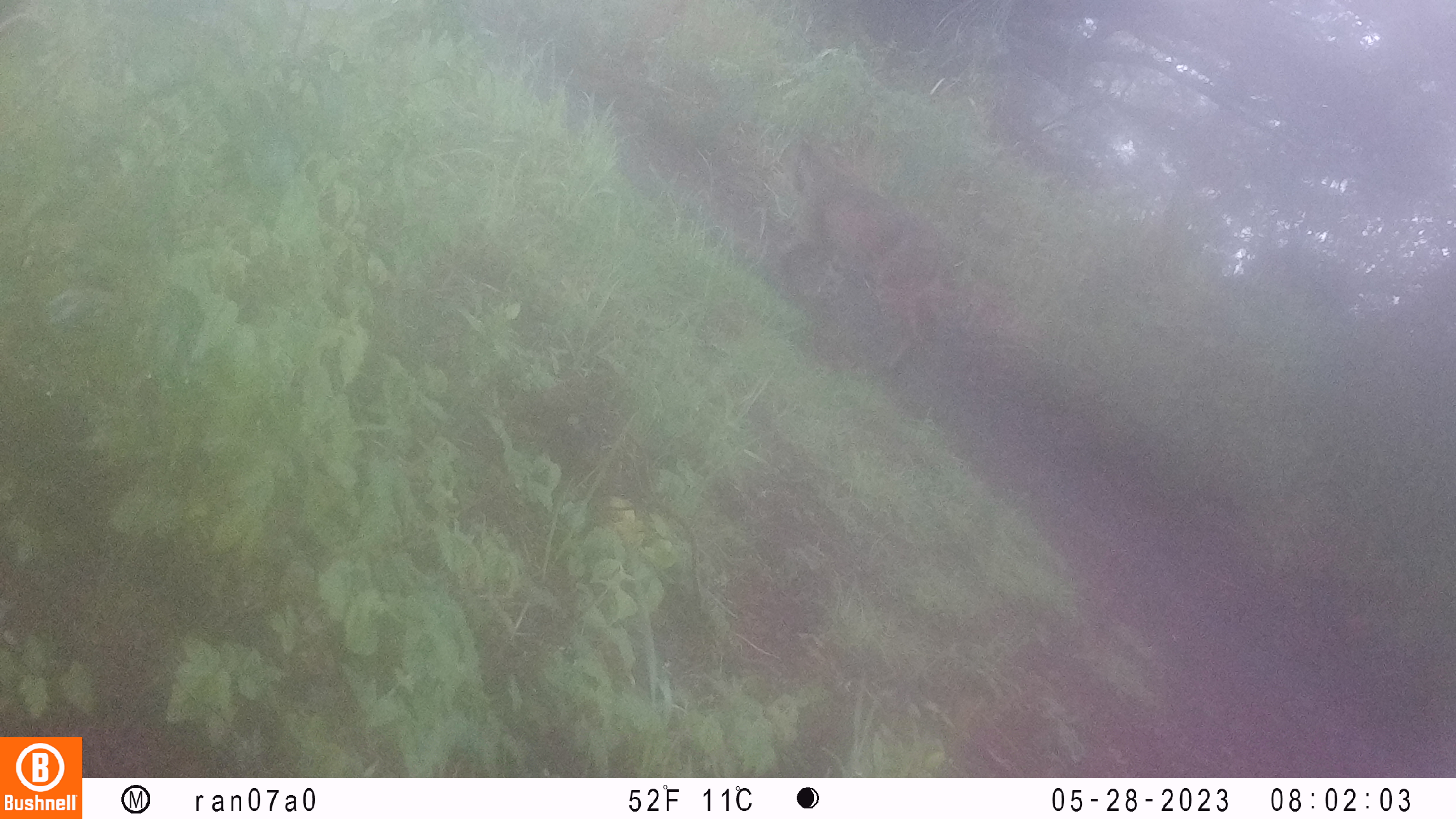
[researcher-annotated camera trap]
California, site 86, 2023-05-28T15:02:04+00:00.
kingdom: Animalia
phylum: Chordata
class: Mammalia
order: Carnivora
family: Felidae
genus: Lynx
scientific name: Lynx rufus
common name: bobcat